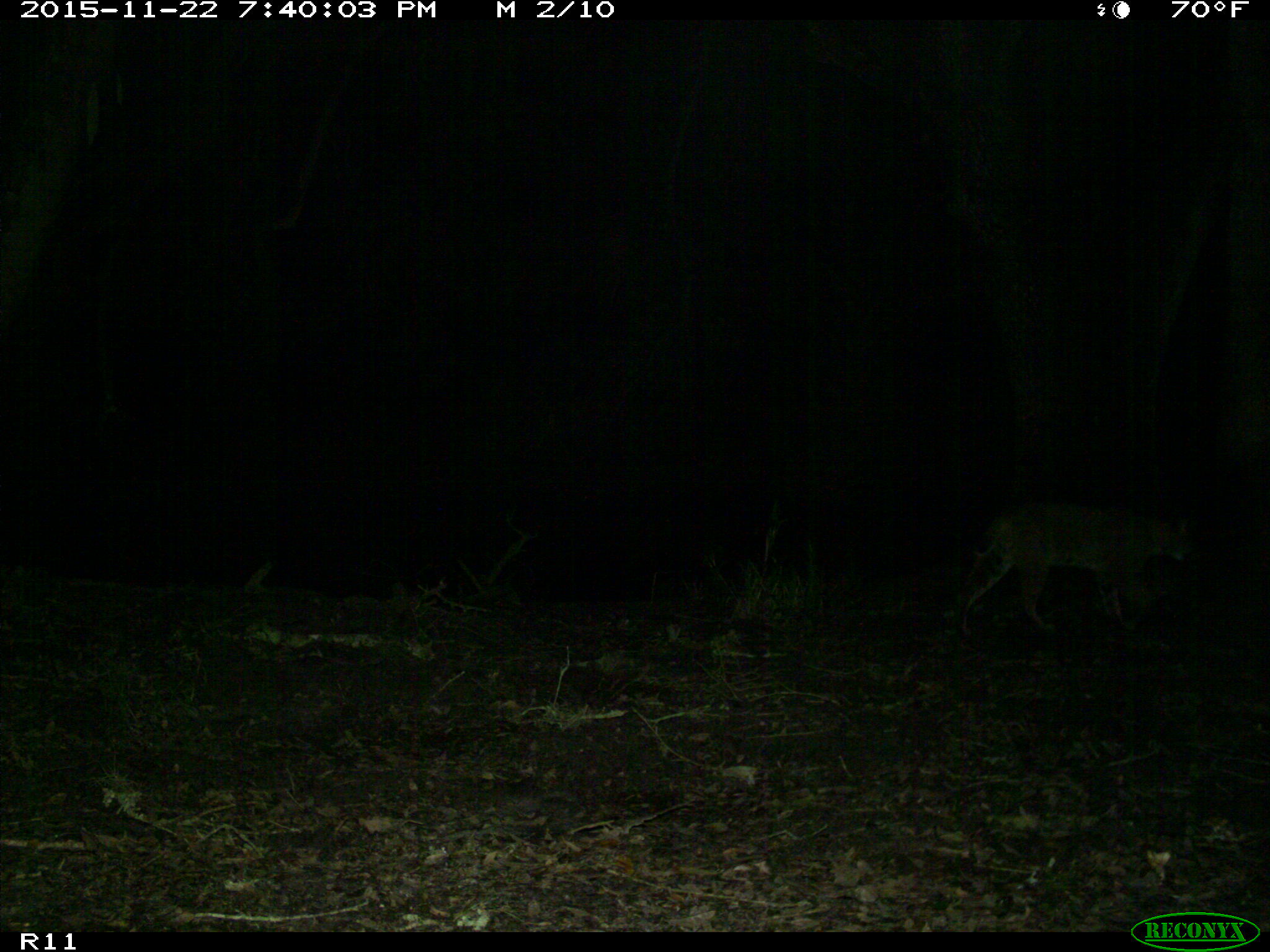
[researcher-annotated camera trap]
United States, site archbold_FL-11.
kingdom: Animalia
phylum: Chordata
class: Mammalia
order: Carnivora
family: Felidae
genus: Lynx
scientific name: Lynx rufus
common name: bobcat